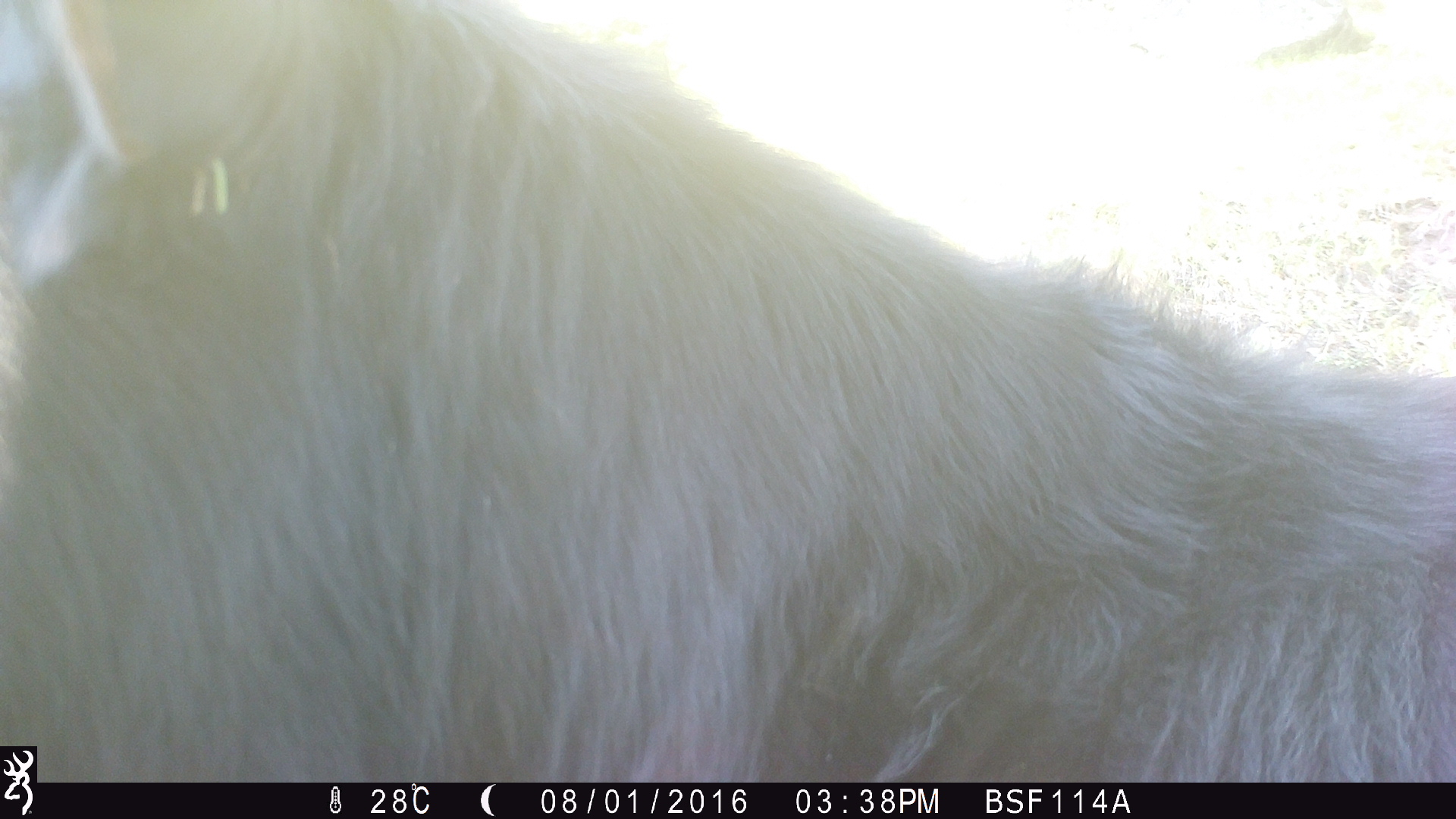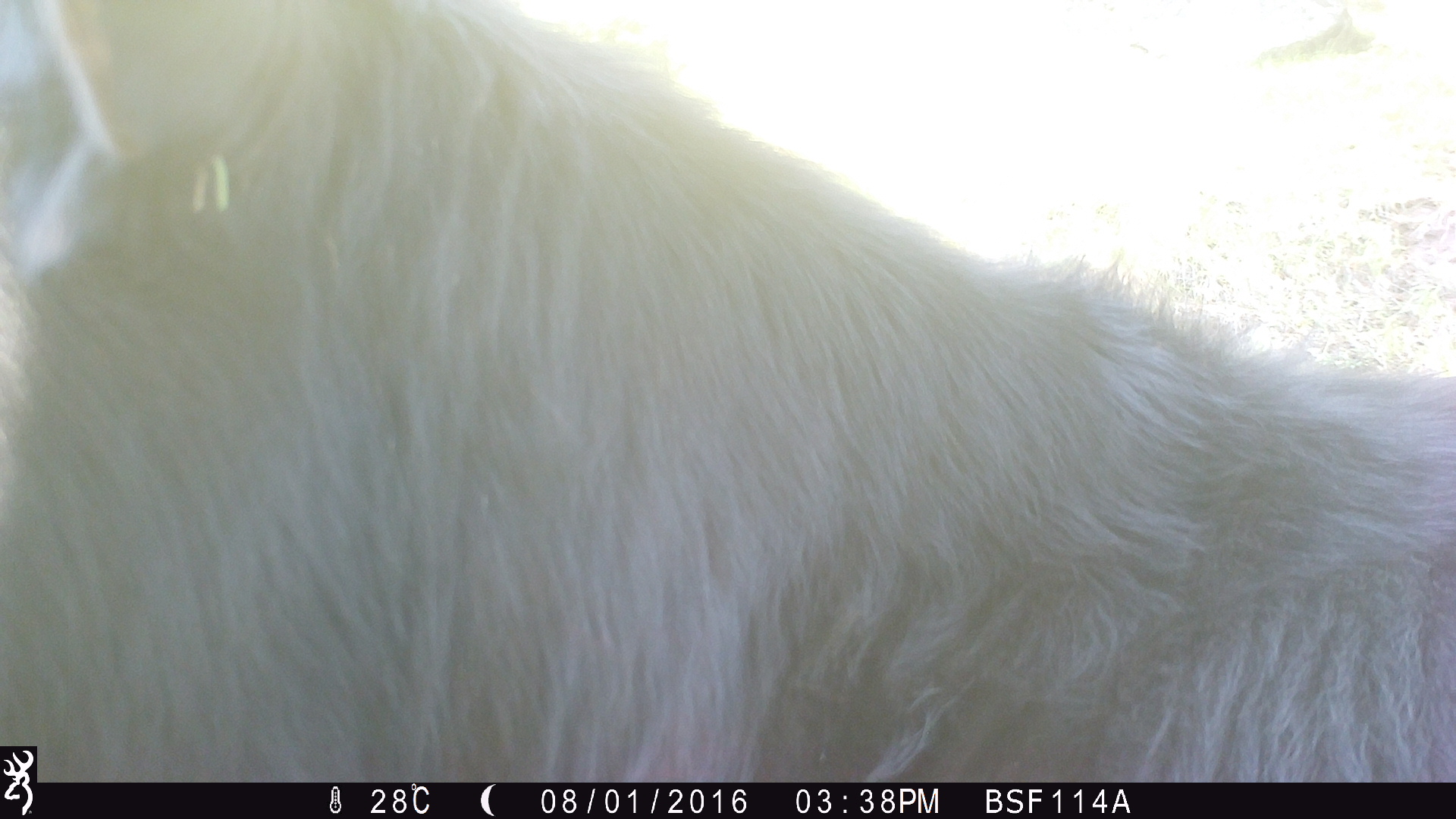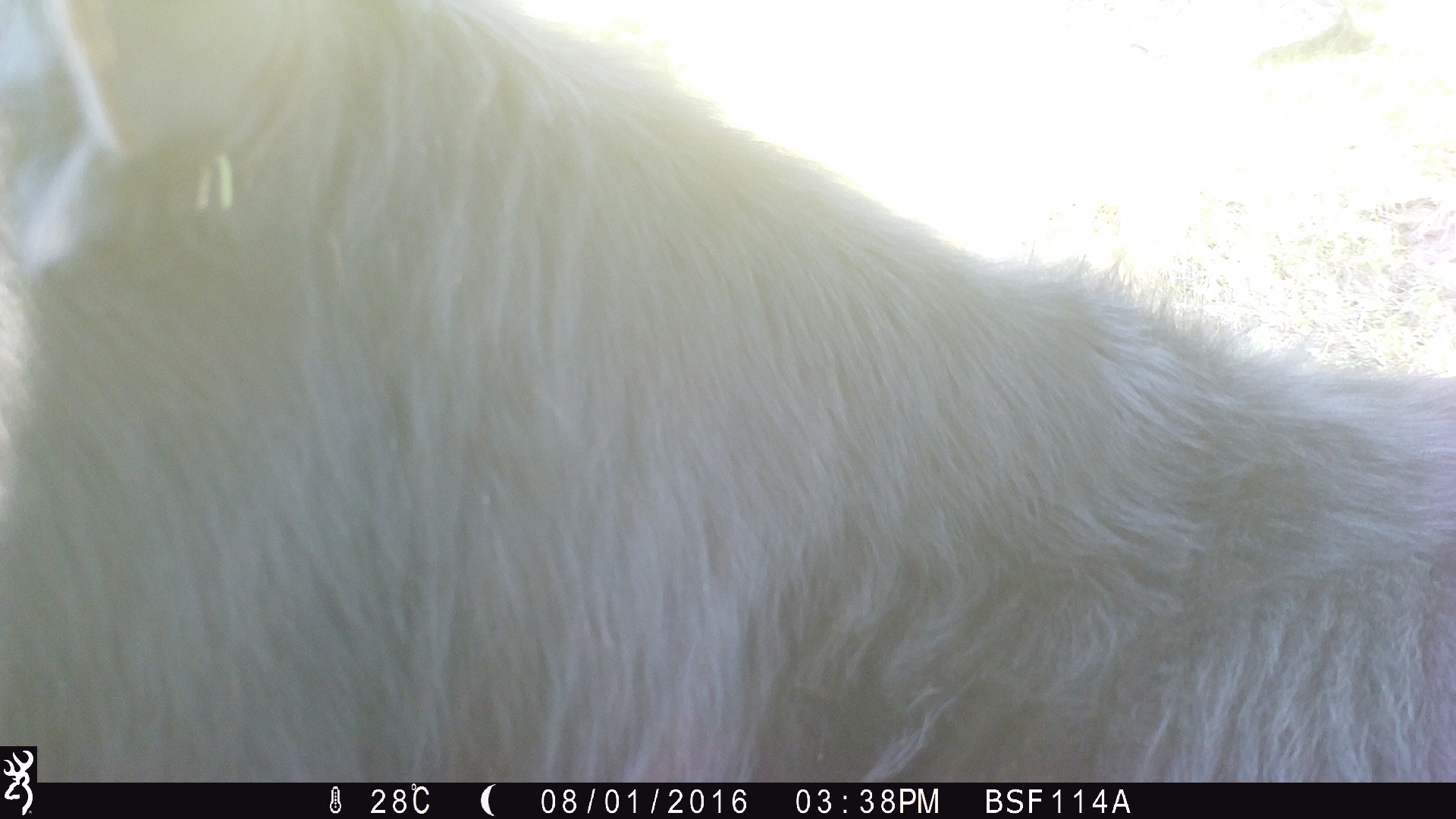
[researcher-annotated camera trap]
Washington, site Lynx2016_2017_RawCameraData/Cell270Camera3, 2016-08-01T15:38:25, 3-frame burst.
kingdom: Animalia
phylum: Chordata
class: Mammalia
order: Artiodactyla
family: Bovidae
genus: Bos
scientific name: Bos taurus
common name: domestic cattle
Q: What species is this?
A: Domestic cattle (Bos taurus).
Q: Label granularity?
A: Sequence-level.